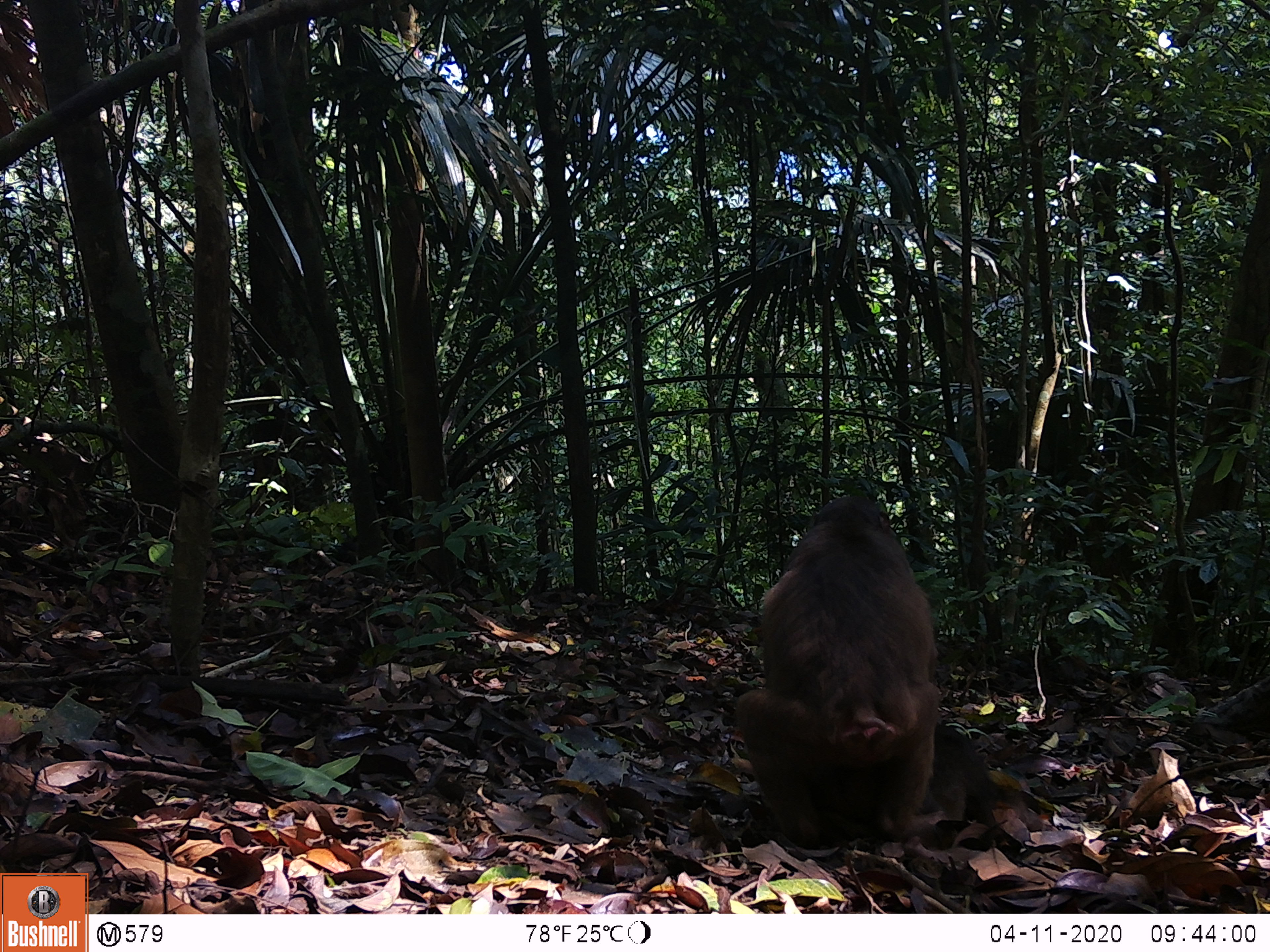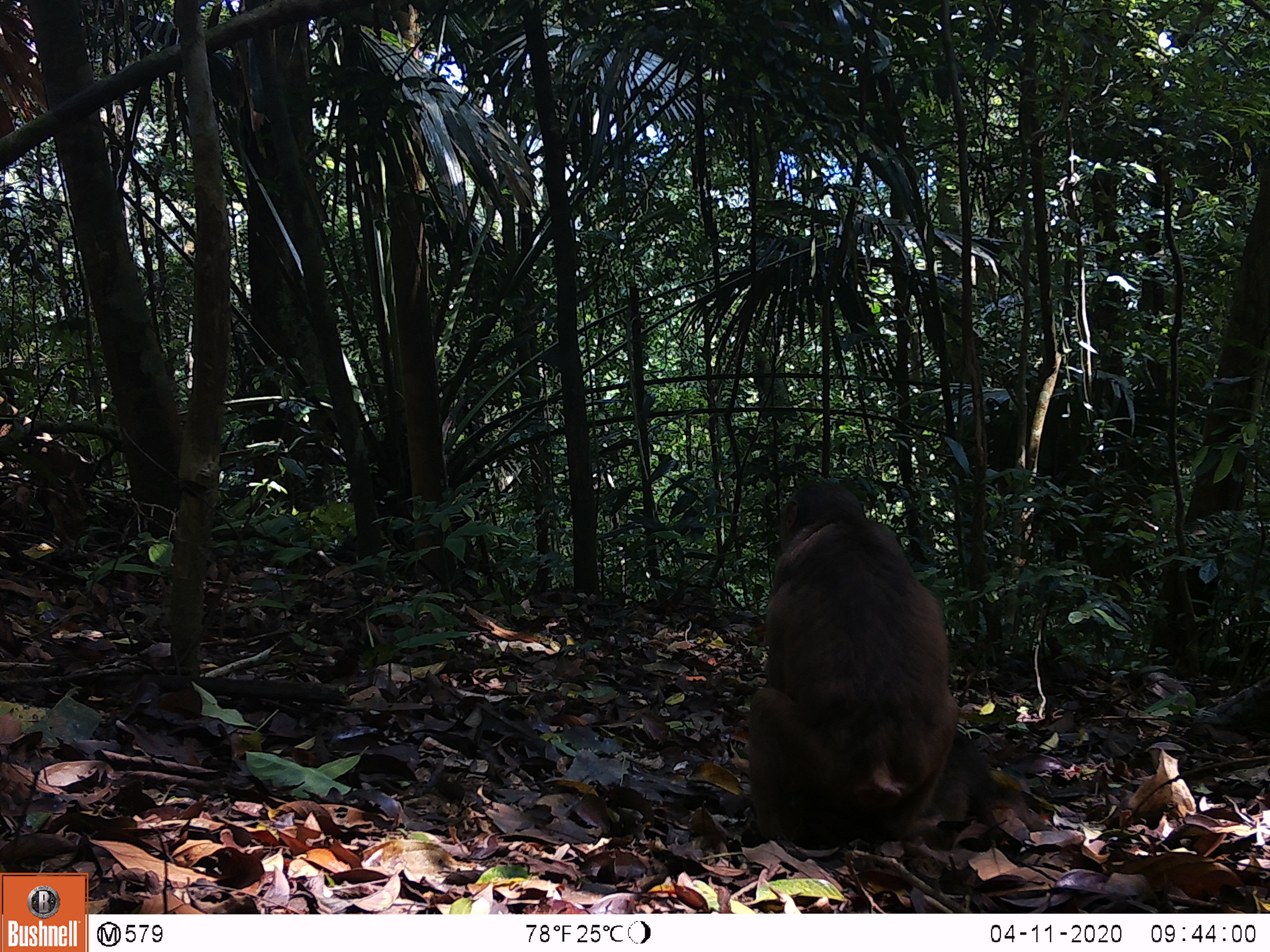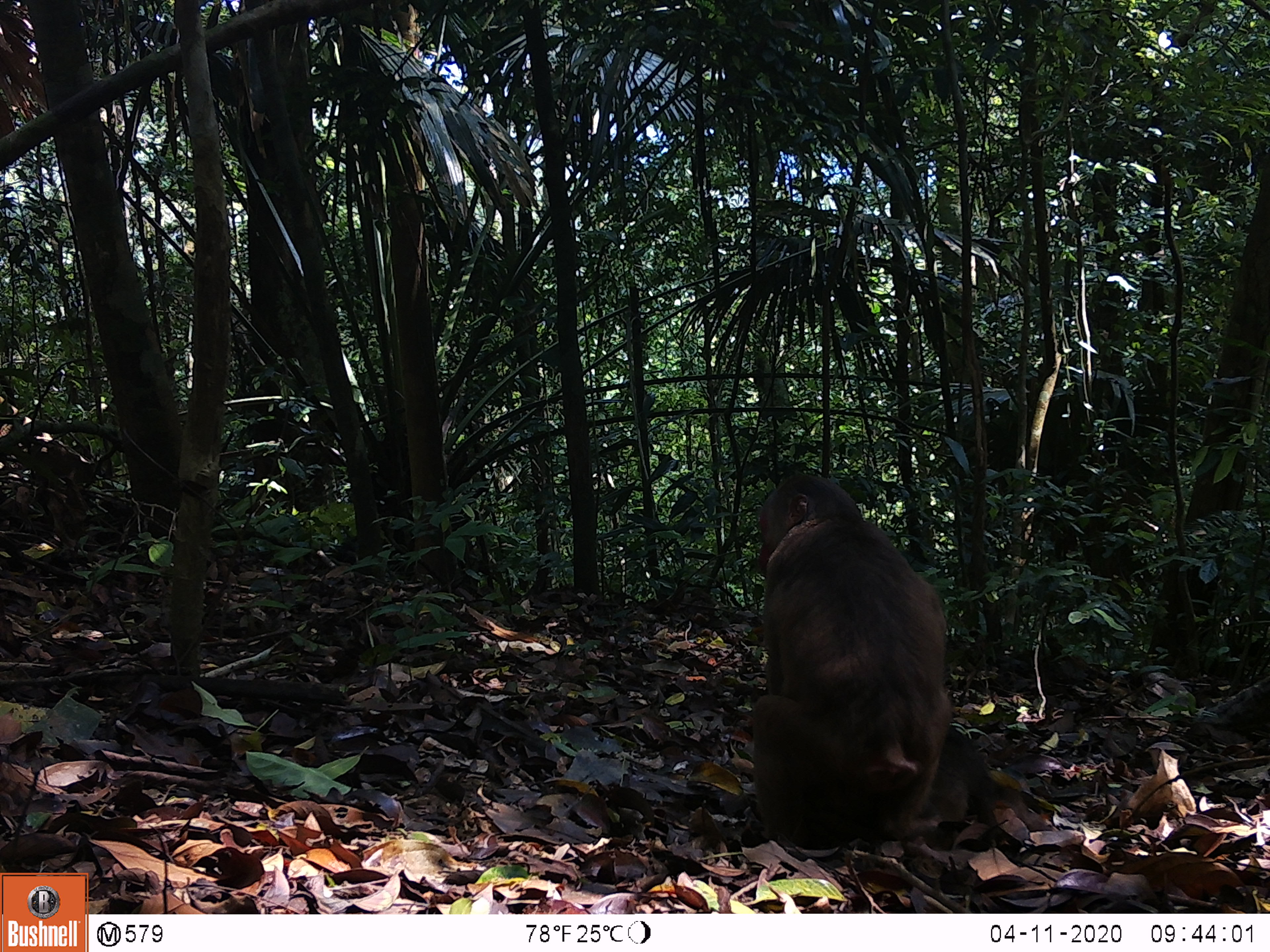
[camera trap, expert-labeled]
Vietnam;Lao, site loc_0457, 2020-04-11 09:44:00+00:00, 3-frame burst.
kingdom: Animalia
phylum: Chordata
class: Mammalia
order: Primates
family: Cercopithecidae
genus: Macaca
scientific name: Macaca arctoides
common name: stump-tailed macaque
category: stump tailed macaque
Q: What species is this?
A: Stump tailed macaque (stump-tailed macaque) (Macaca arctoides).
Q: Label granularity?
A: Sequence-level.